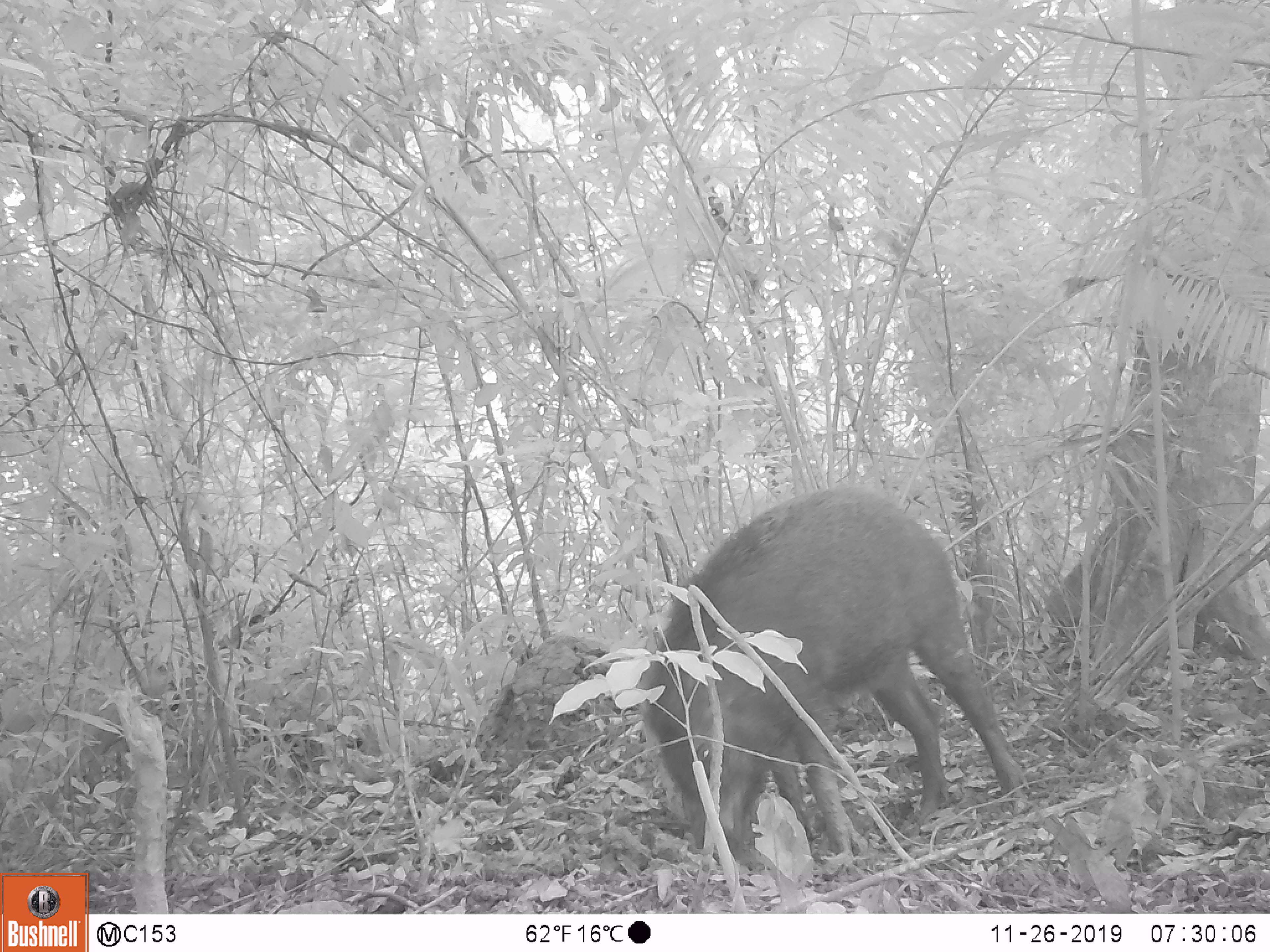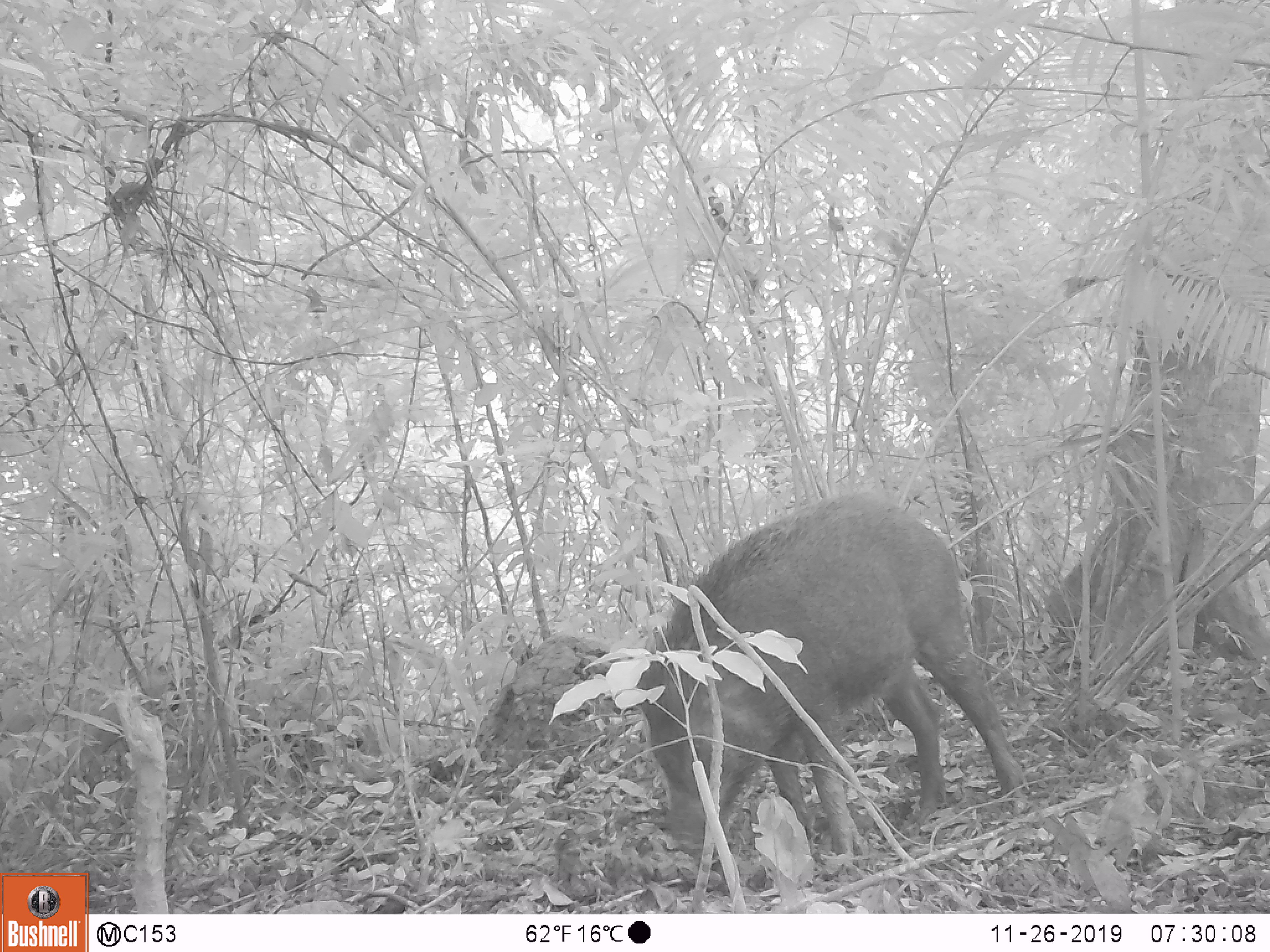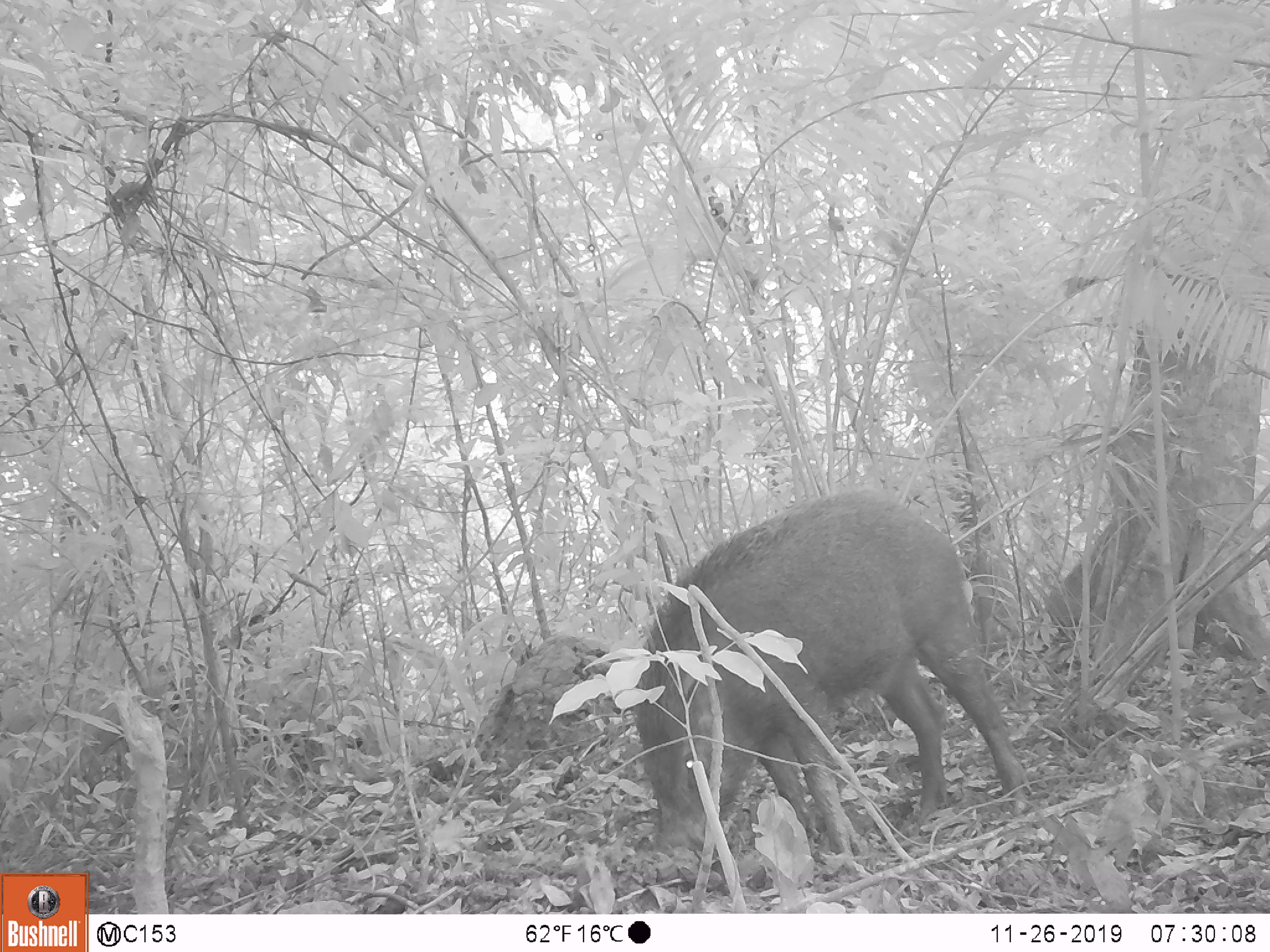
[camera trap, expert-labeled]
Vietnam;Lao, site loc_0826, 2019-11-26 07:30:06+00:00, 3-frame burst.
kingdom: Animalia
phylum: Chordata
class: Mammalia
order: Artiodactyla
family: Suidae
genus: Sus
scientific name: Sus scrofa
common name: eurasian wild pig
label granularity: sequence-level